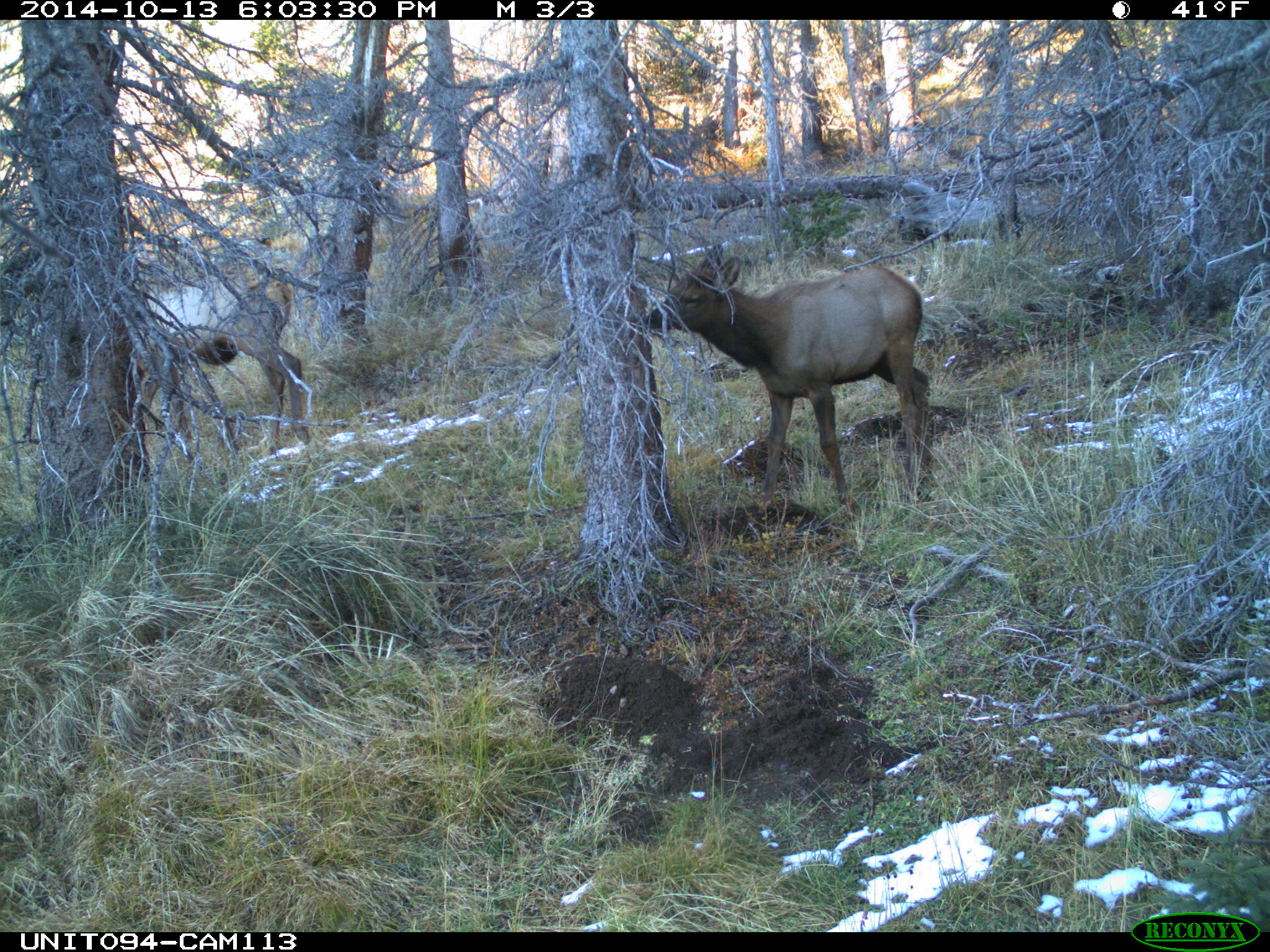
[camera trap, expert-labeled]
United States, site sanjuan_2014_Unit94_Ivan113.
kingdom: Animalia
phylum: Chordata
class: Mammalia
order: Artiodactyla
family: Cervidae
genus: Cervus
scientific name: Cervus elaphus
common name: red deer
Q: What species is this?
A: Cervus elaphus (red deer).